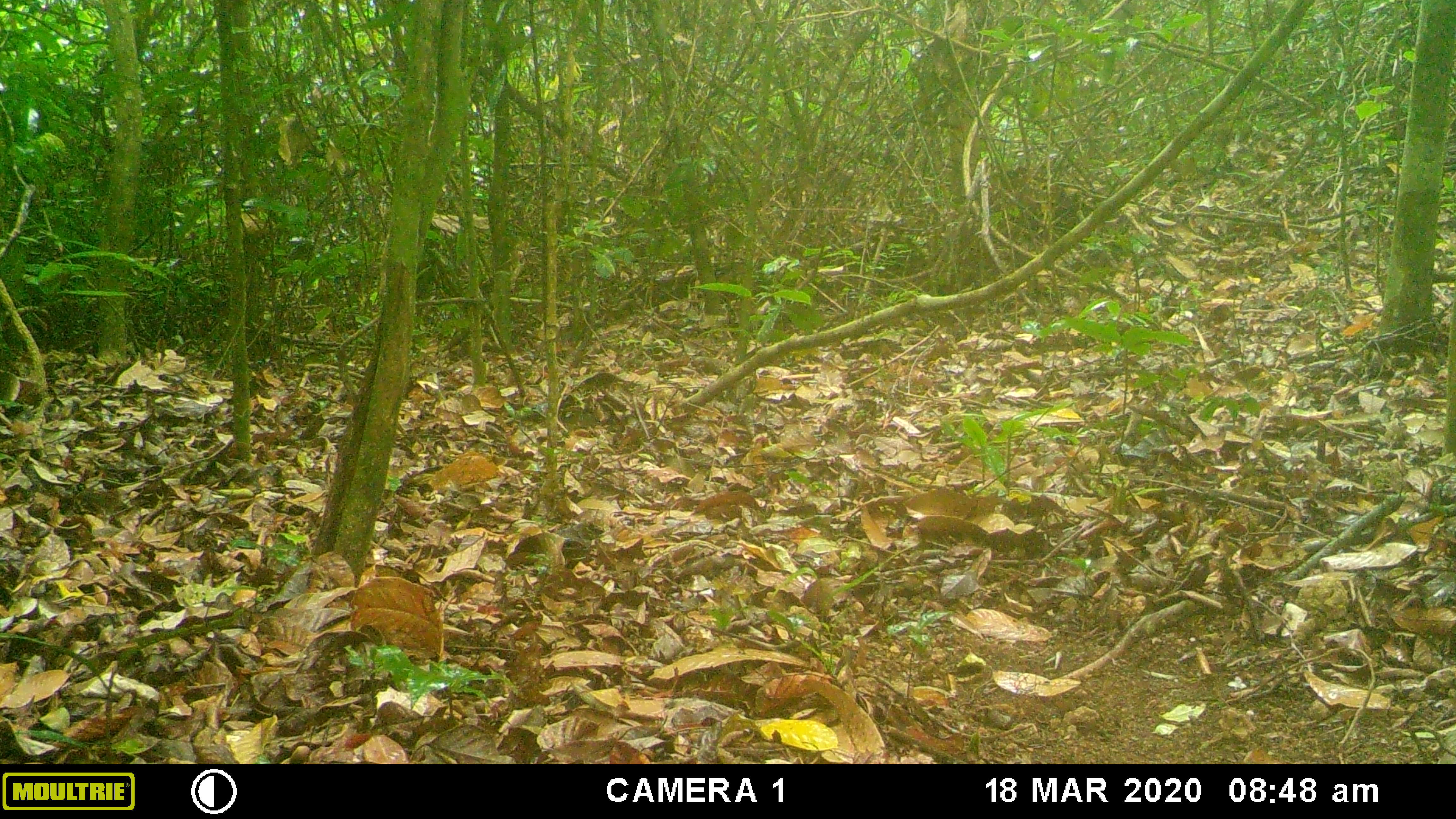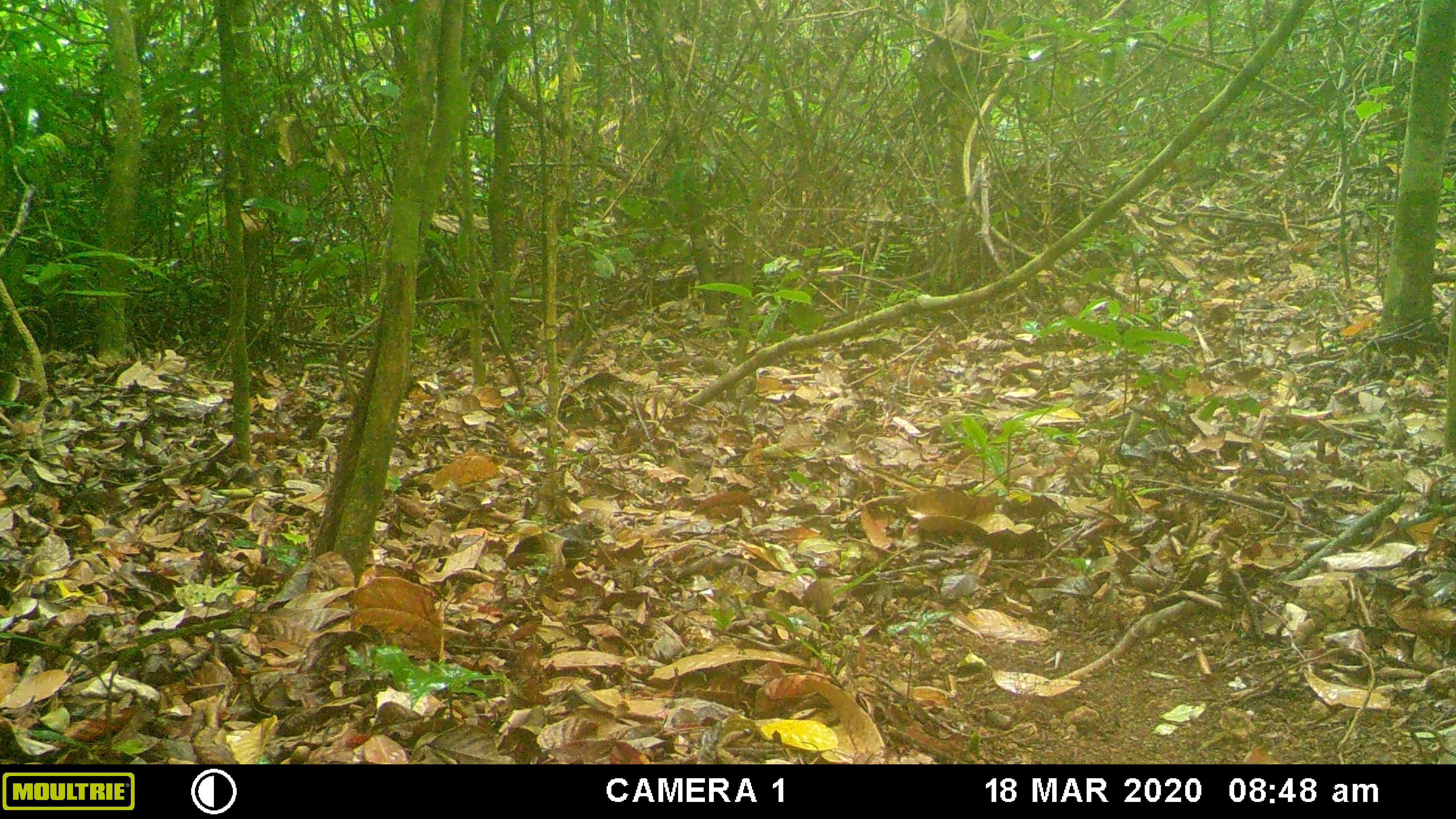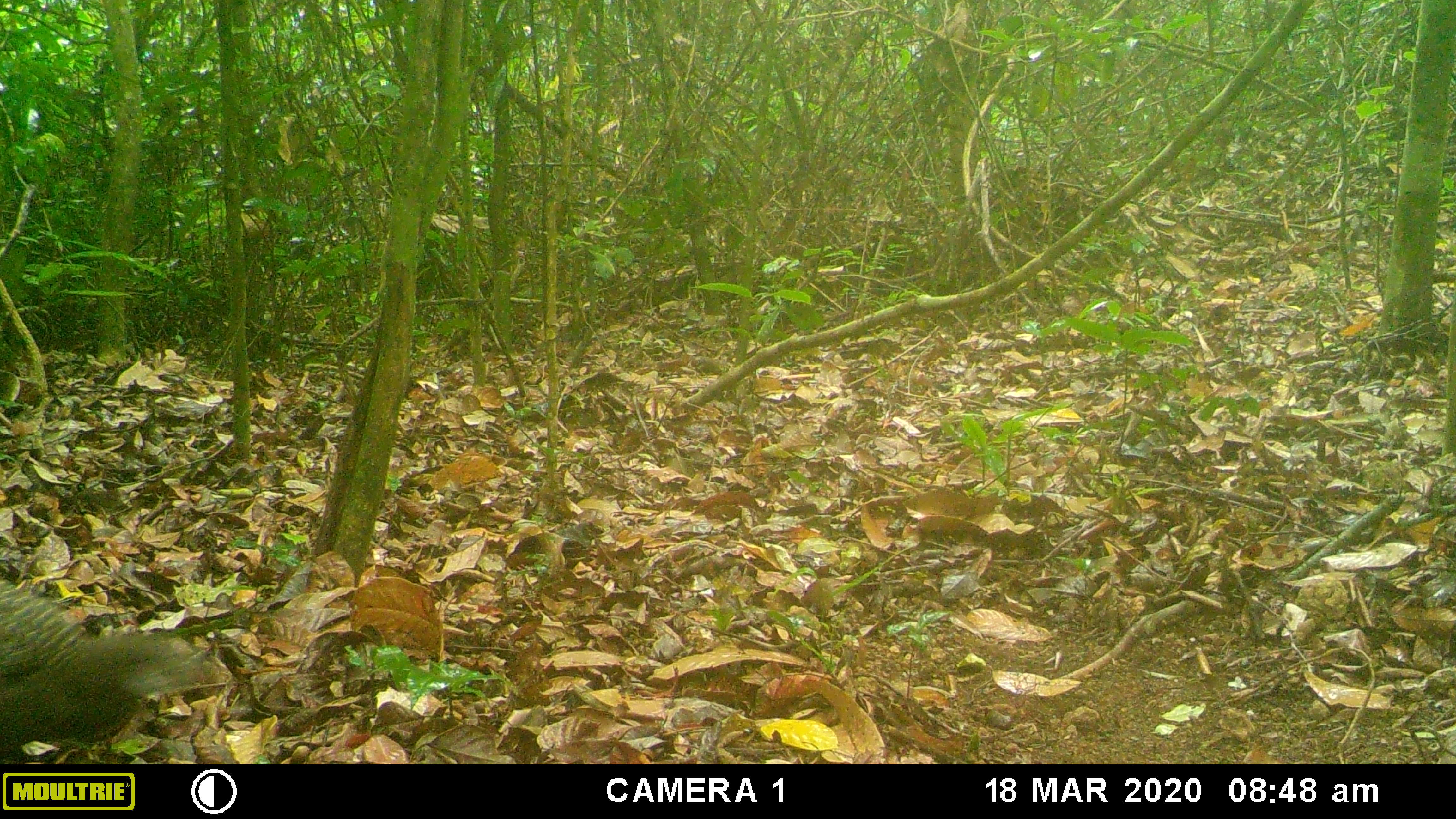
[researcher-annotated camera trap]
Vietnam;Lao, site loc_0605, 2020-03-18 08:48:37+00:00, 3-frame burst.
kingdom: Animalia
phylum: Chordata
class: Aves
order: Galliformes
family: Phasianidae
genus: Polyplectron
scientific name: Polyplectron bicalcaratum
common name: gray peacock-pheasant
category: grey peacock pheasant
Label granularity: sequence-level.